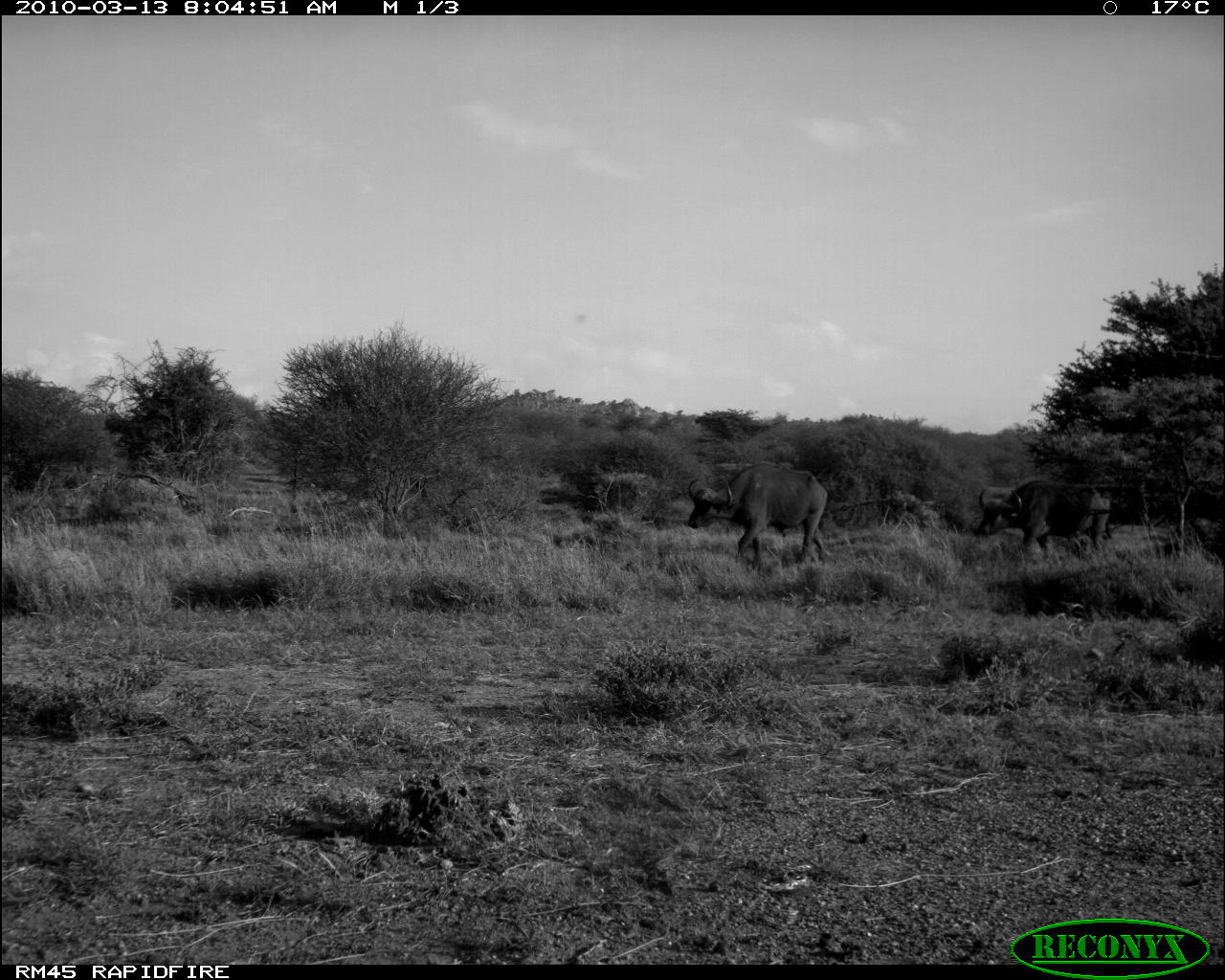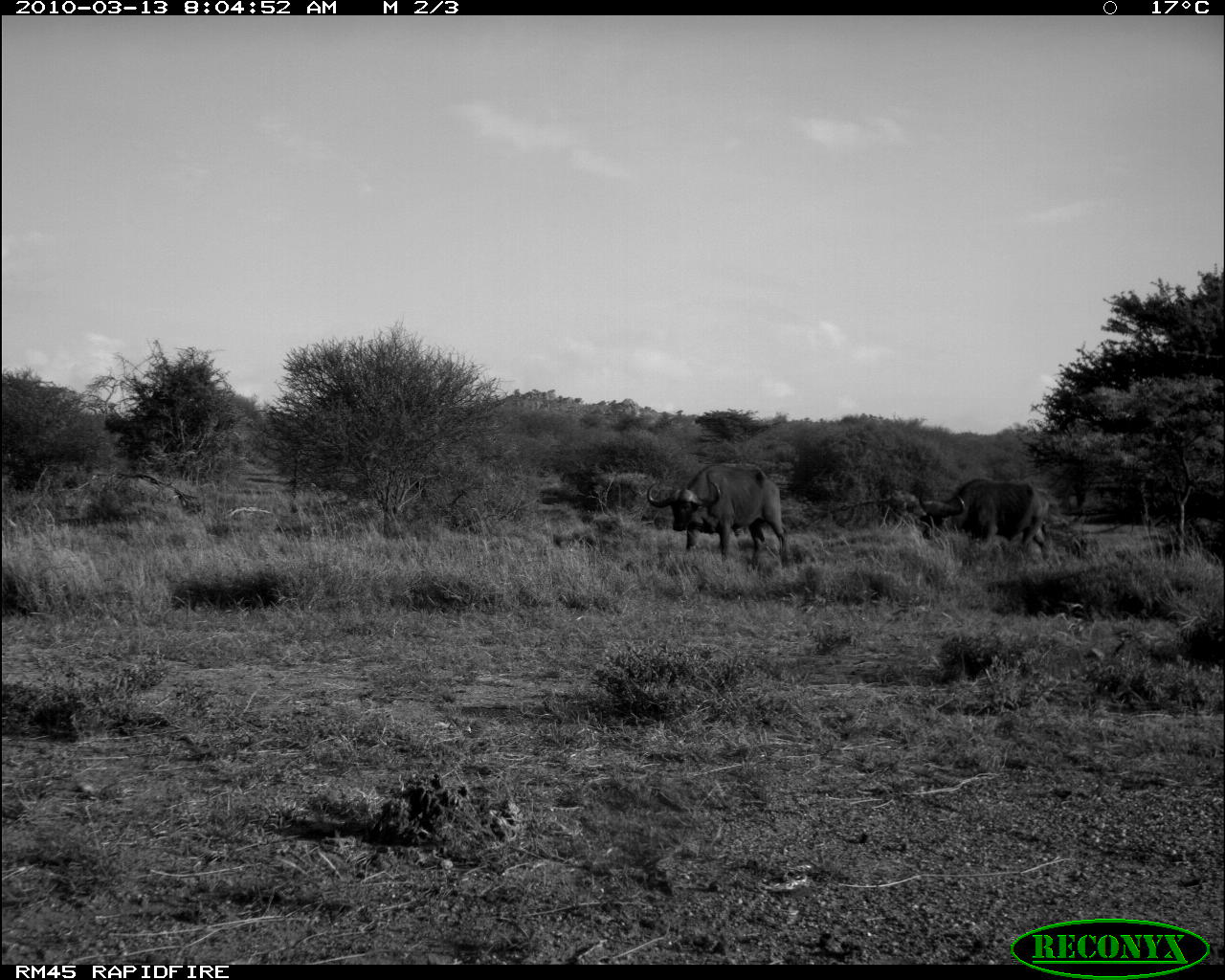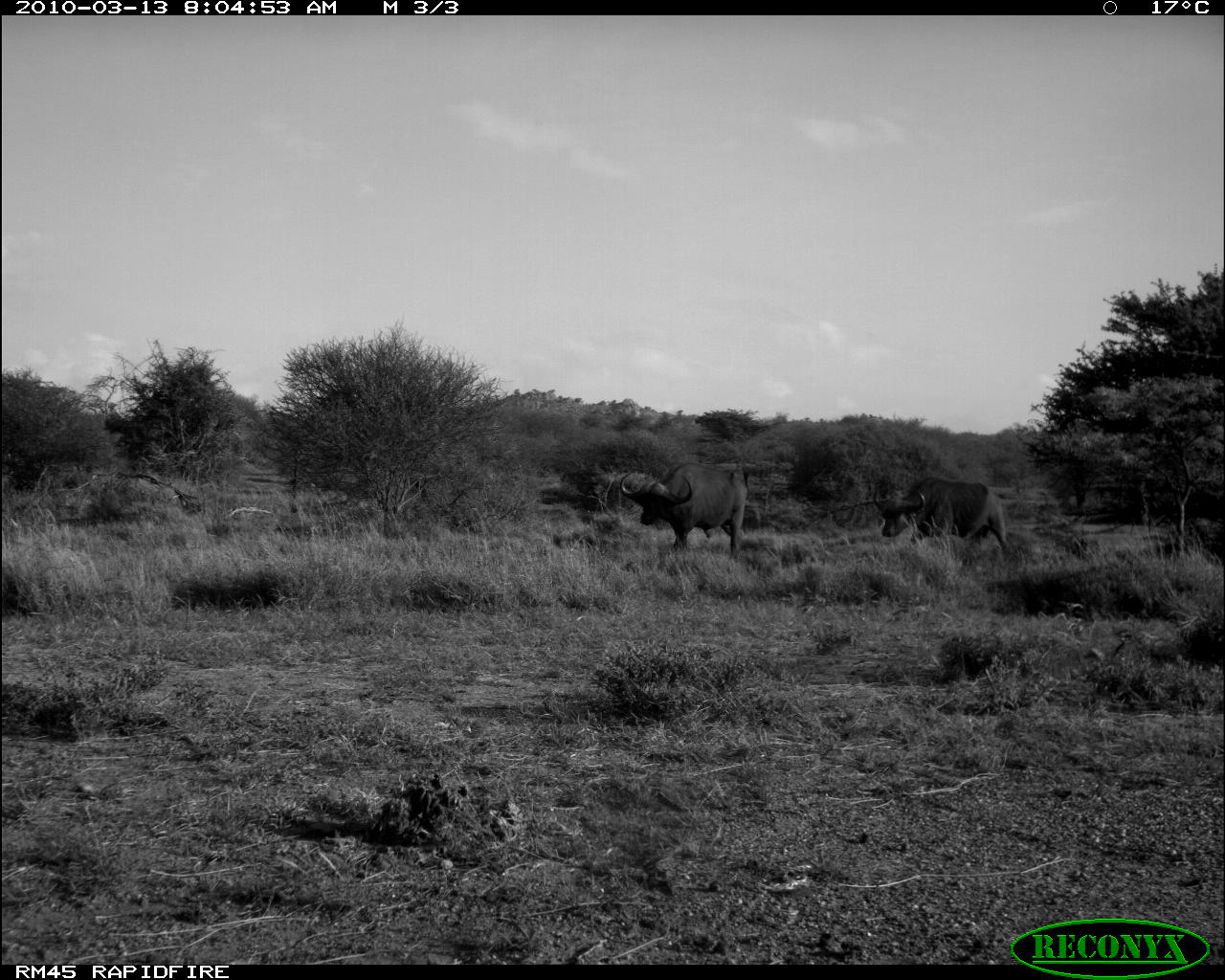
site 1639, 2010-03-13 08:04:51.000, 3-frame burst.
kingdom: Animalia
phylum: Chordata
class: Mammalia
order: Artiodactyla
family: Bovidae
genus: Syncerus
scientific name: Syncerus caffer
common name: african buffalo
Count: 2.